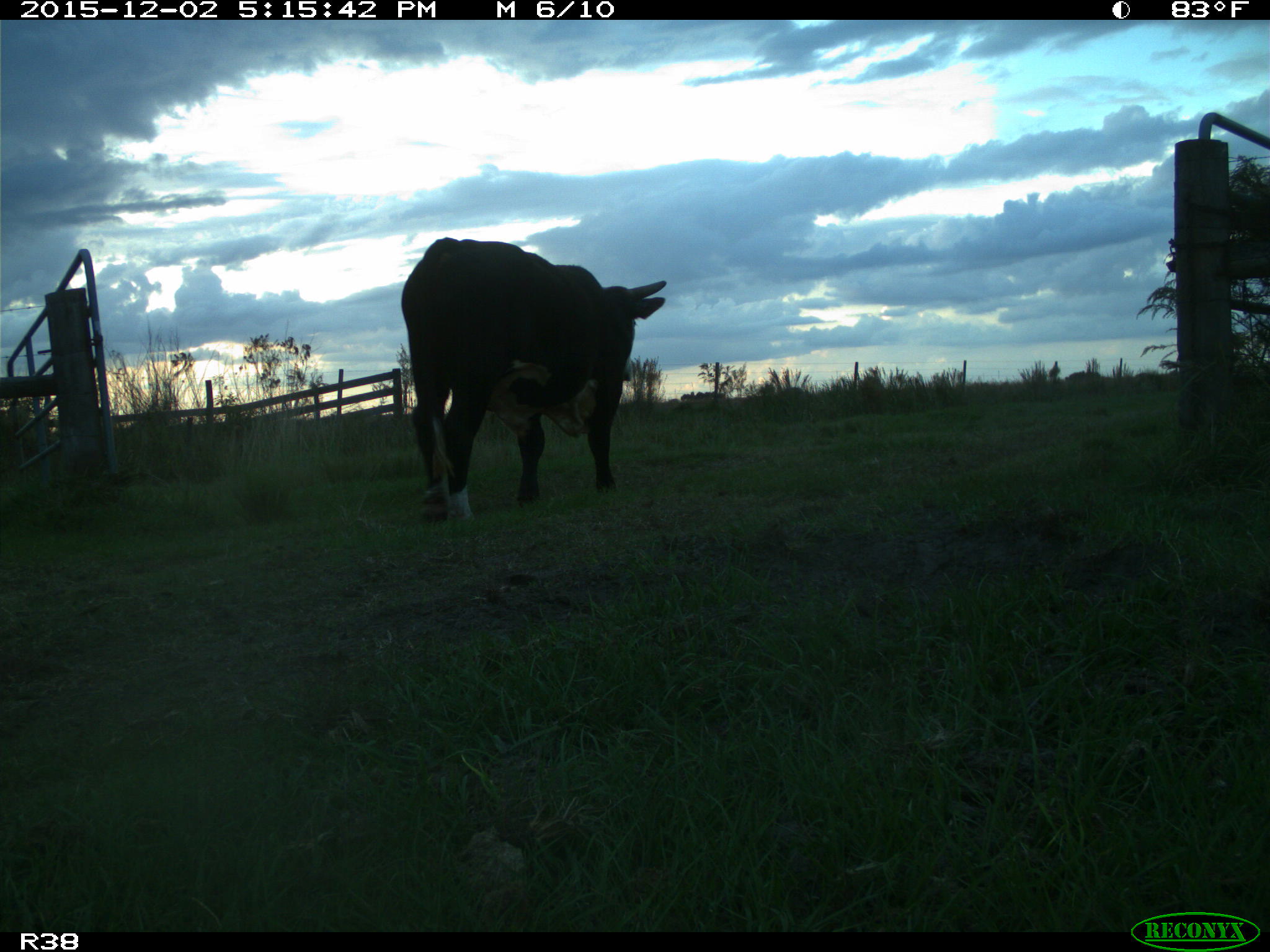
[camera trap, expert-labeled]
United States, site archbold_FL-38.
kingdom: Animalia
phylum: Chordata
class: Mammalia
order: Artiodactyla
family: Bovidae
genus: Bos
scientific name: Bos taurus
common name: domestic cow